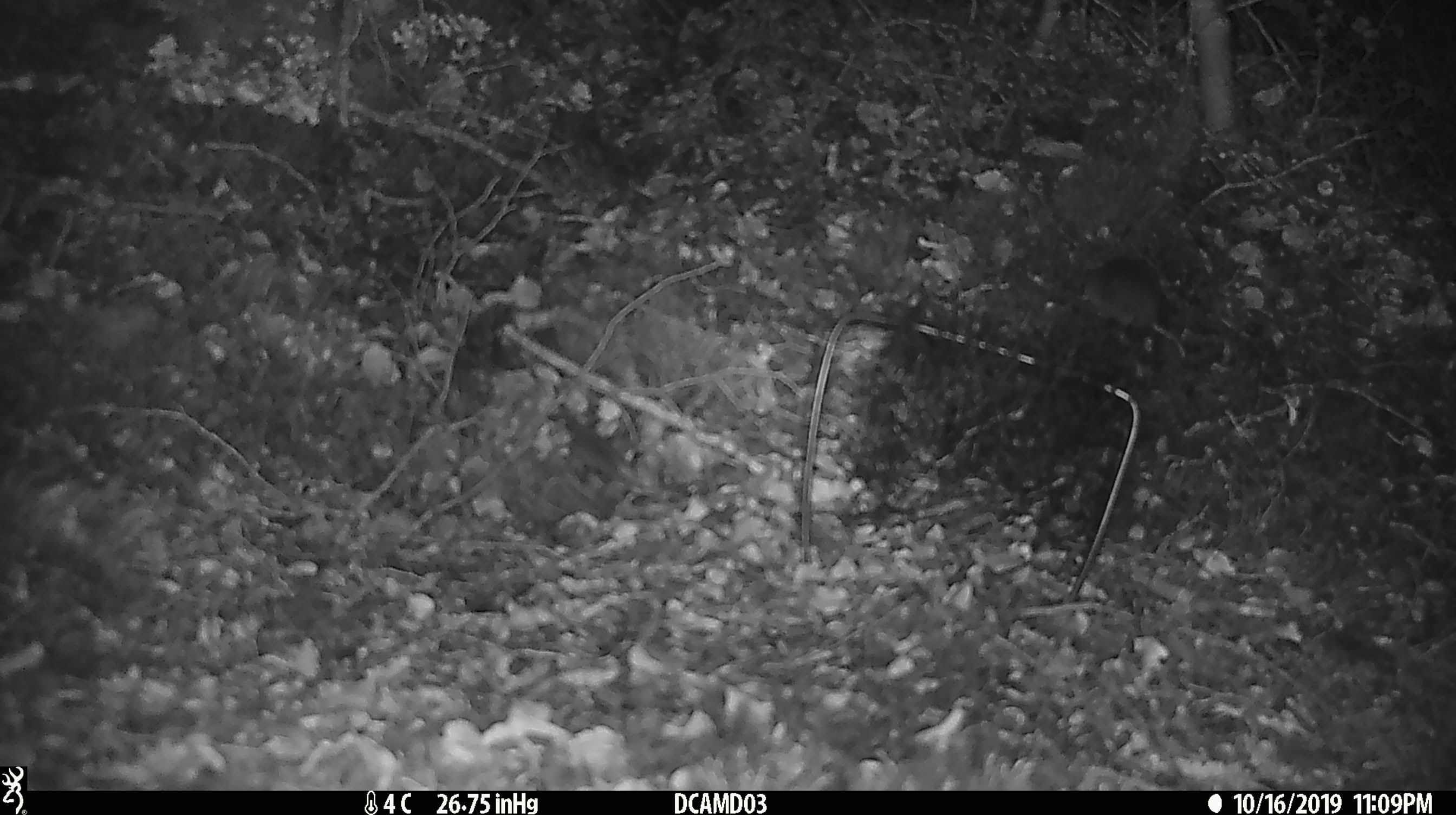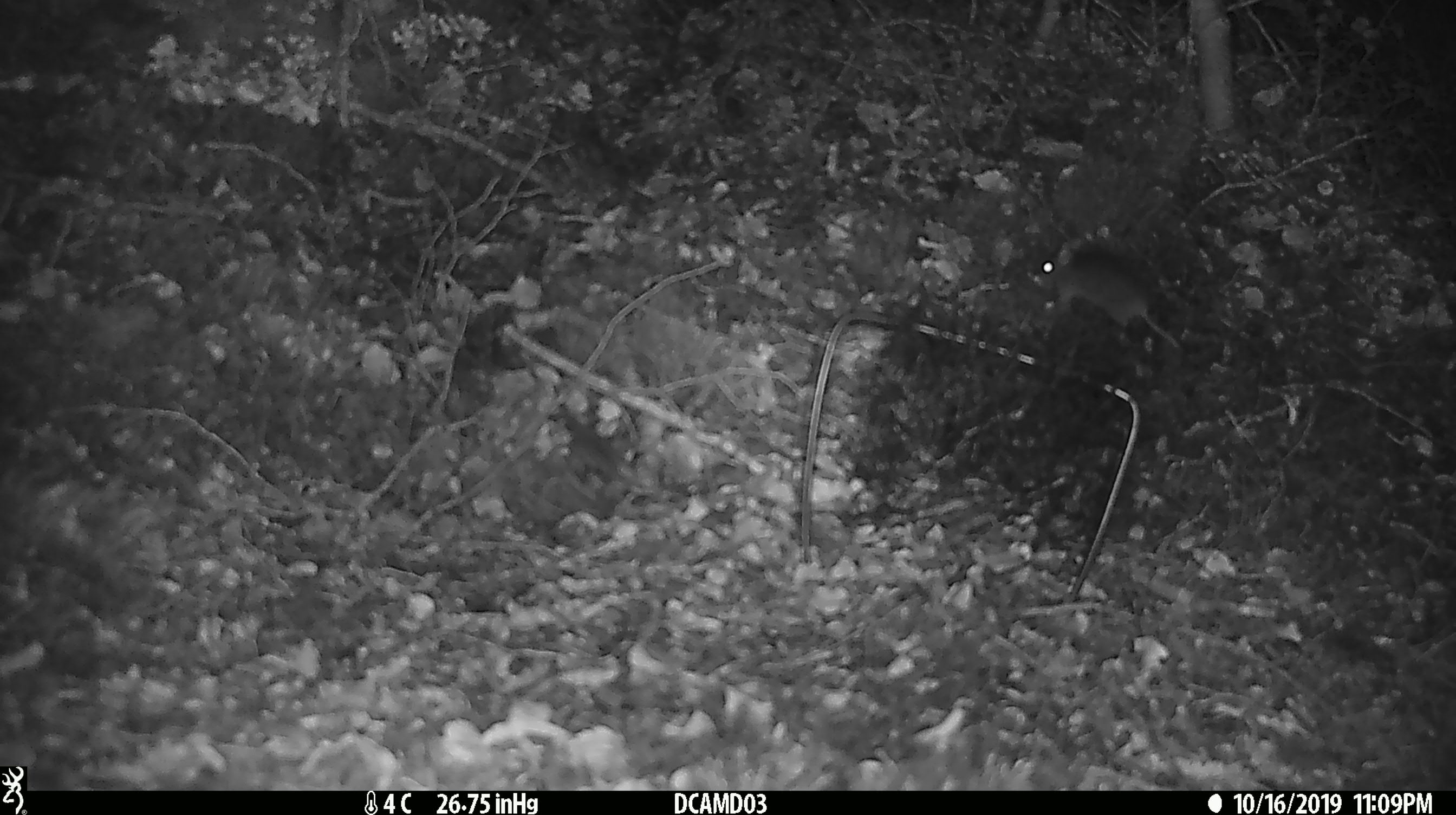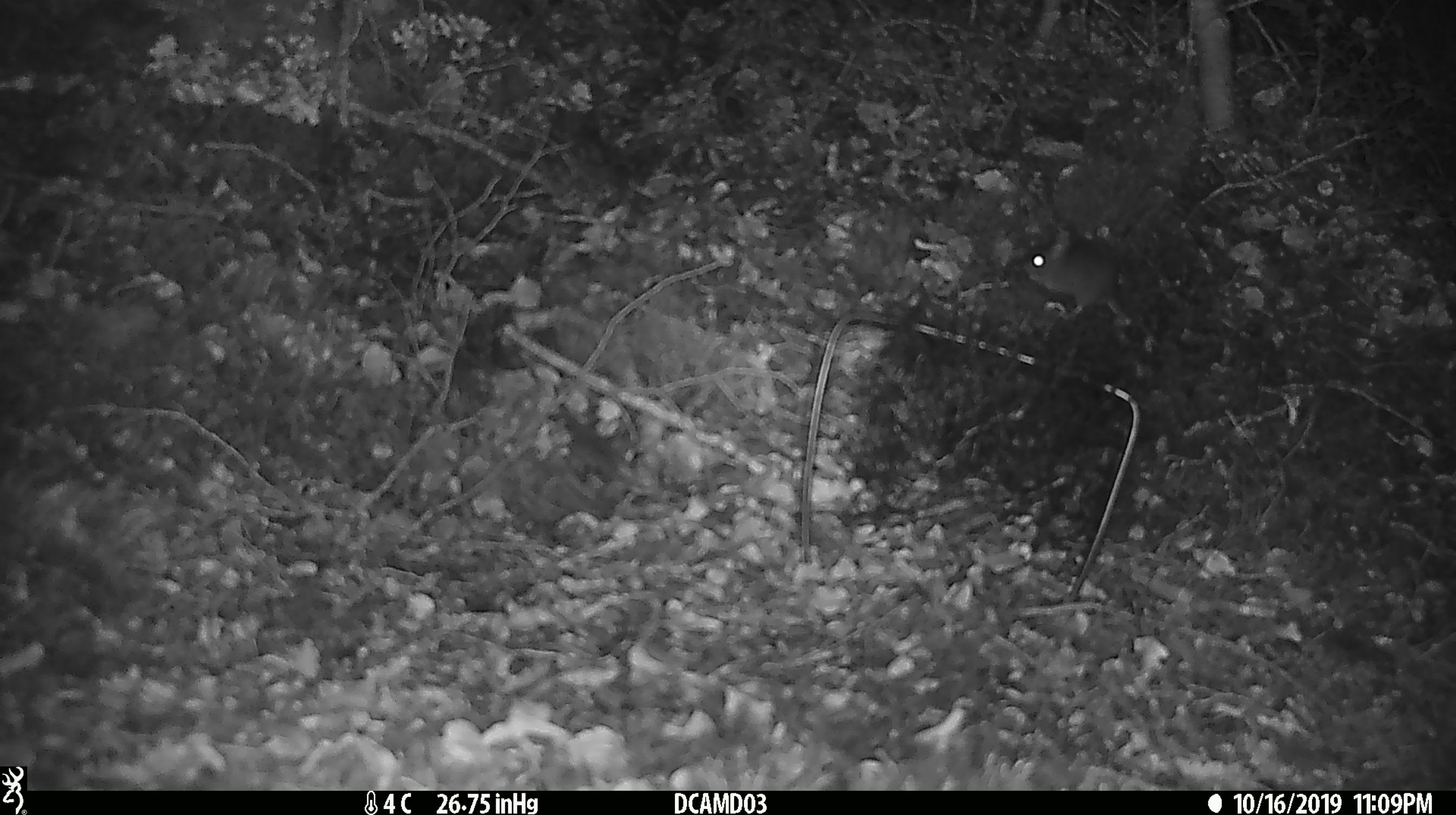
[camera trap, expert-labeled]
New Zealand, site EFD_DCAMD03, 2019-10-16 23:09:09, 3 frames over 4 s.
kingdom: Animalia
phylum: Chordata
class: Mammalia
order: Rodentia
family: Muridae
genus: Mus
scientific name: Mus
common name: mouse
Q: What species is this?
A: Mouse (Mus).